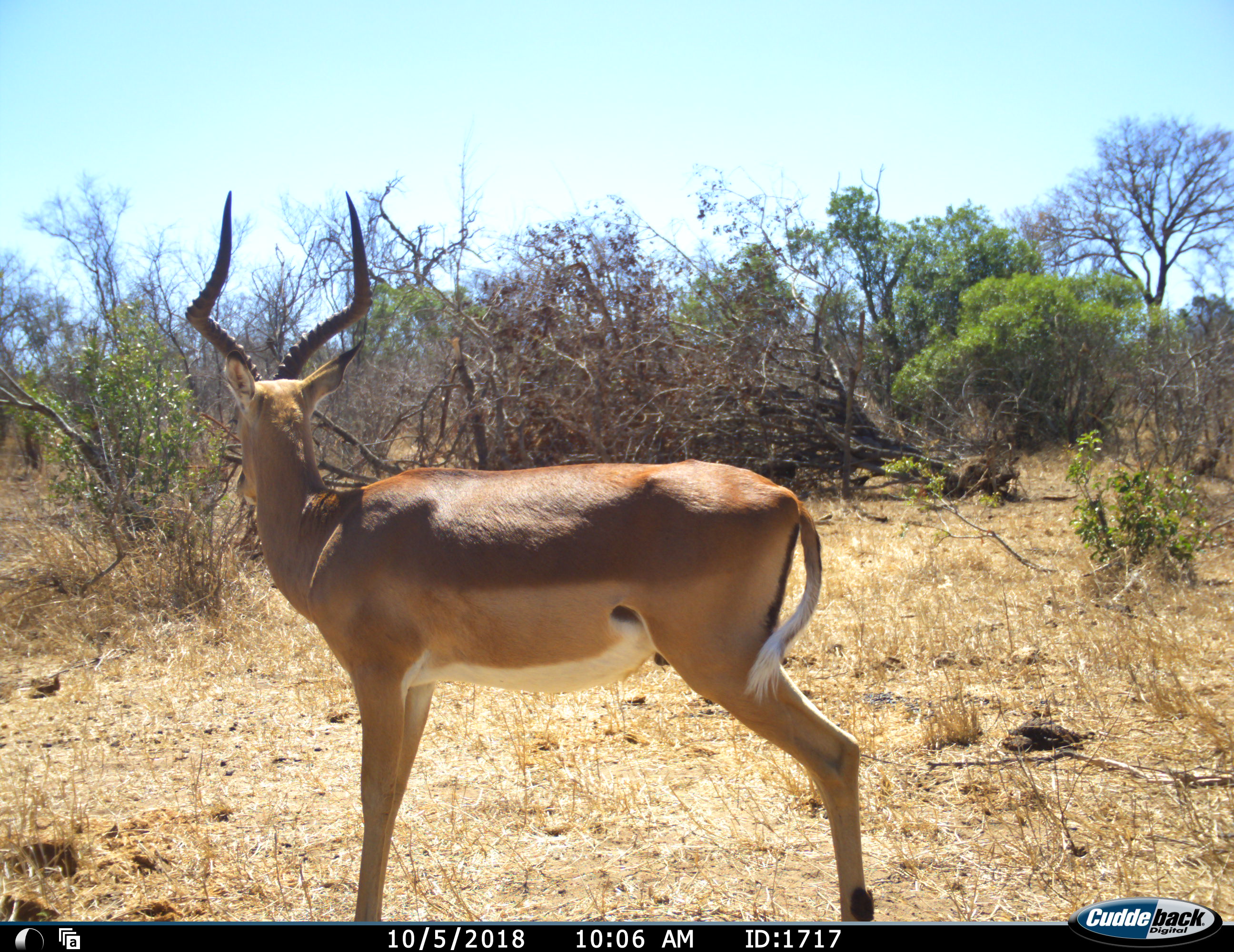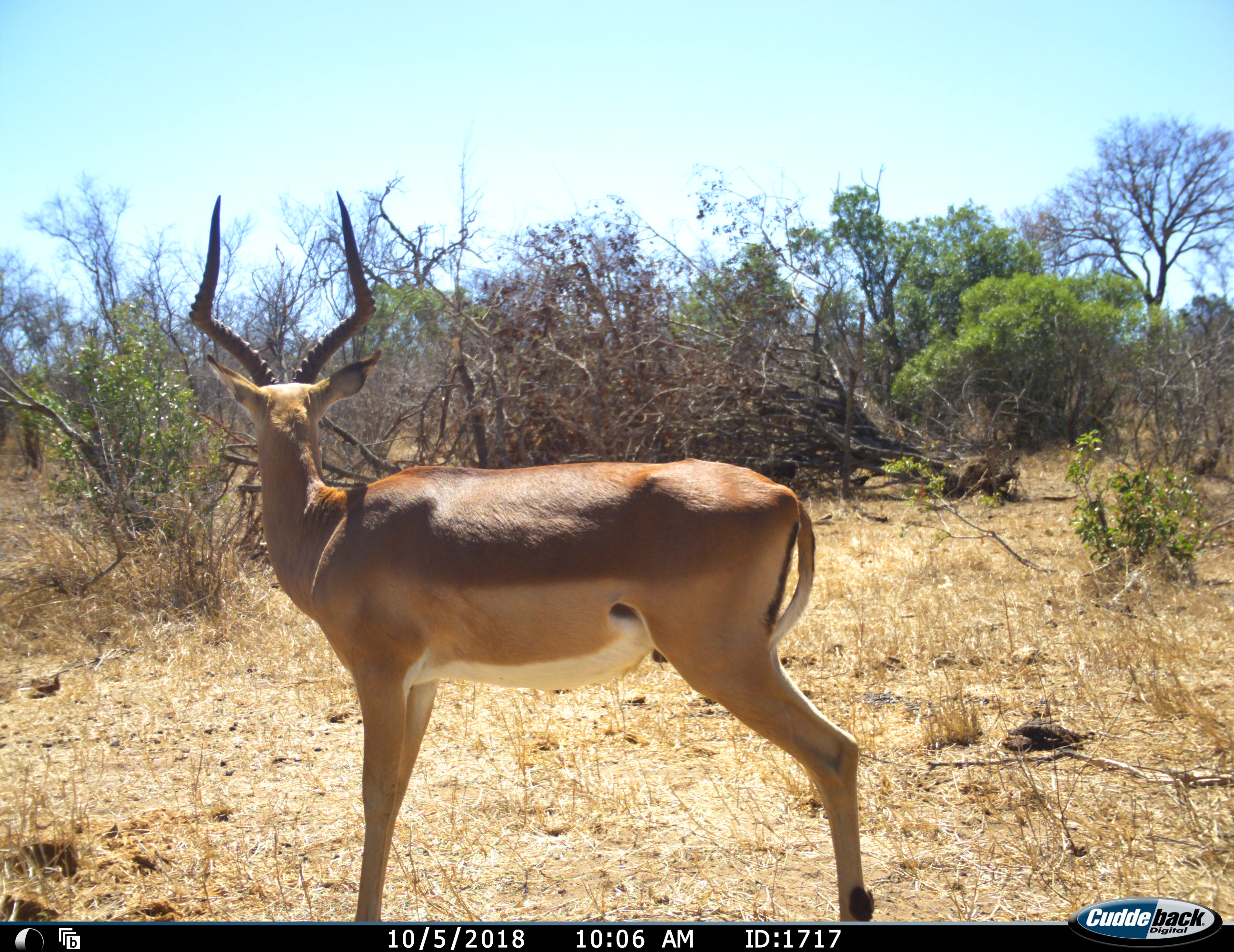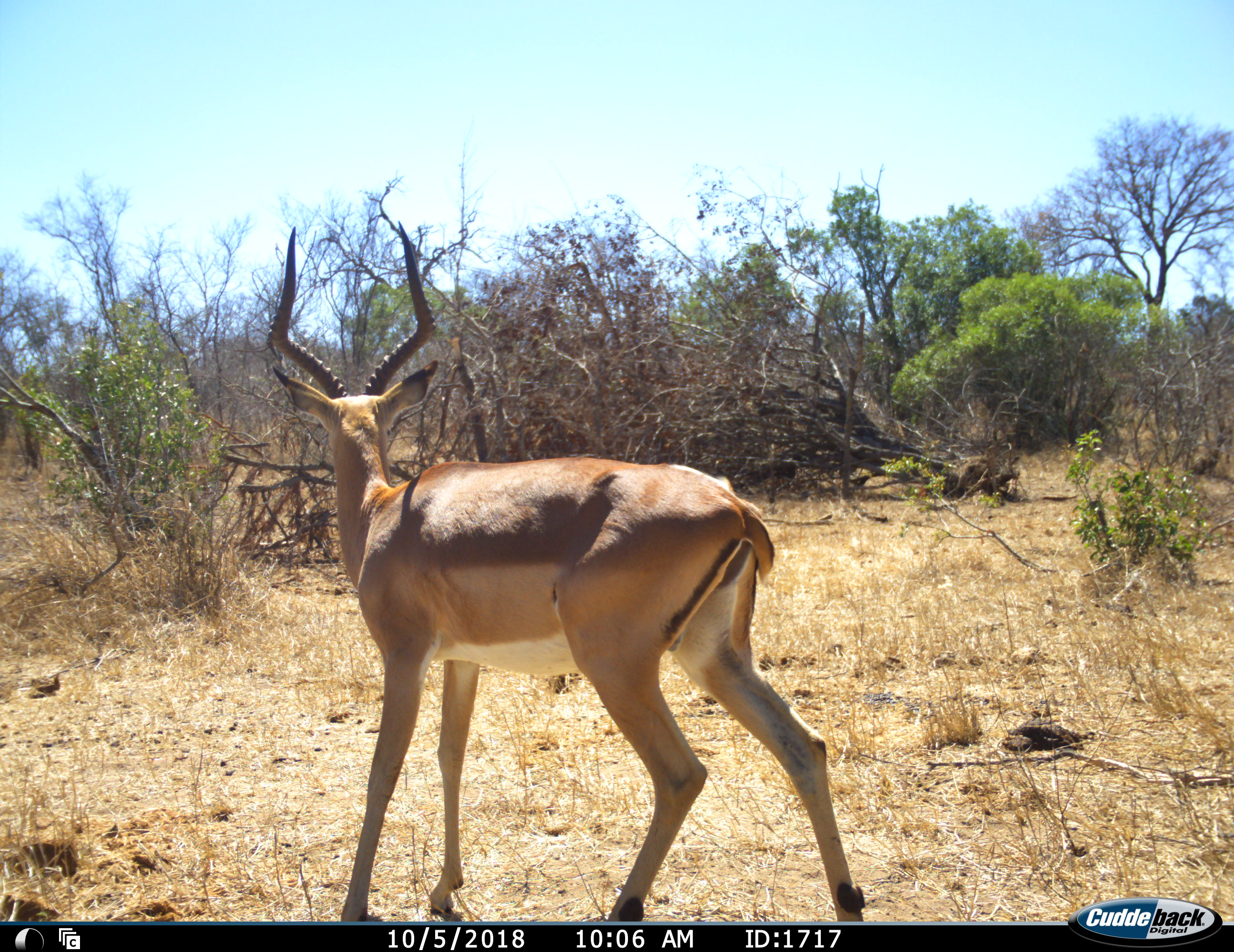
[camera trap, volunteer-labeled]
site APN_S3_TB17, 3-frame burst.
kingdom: Animalia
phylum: Chordata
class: Mammalia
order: Artiodactyla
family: Bovidae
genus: Aepyceros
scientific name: Aepyceros melampus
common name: impala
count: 1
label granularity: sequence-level